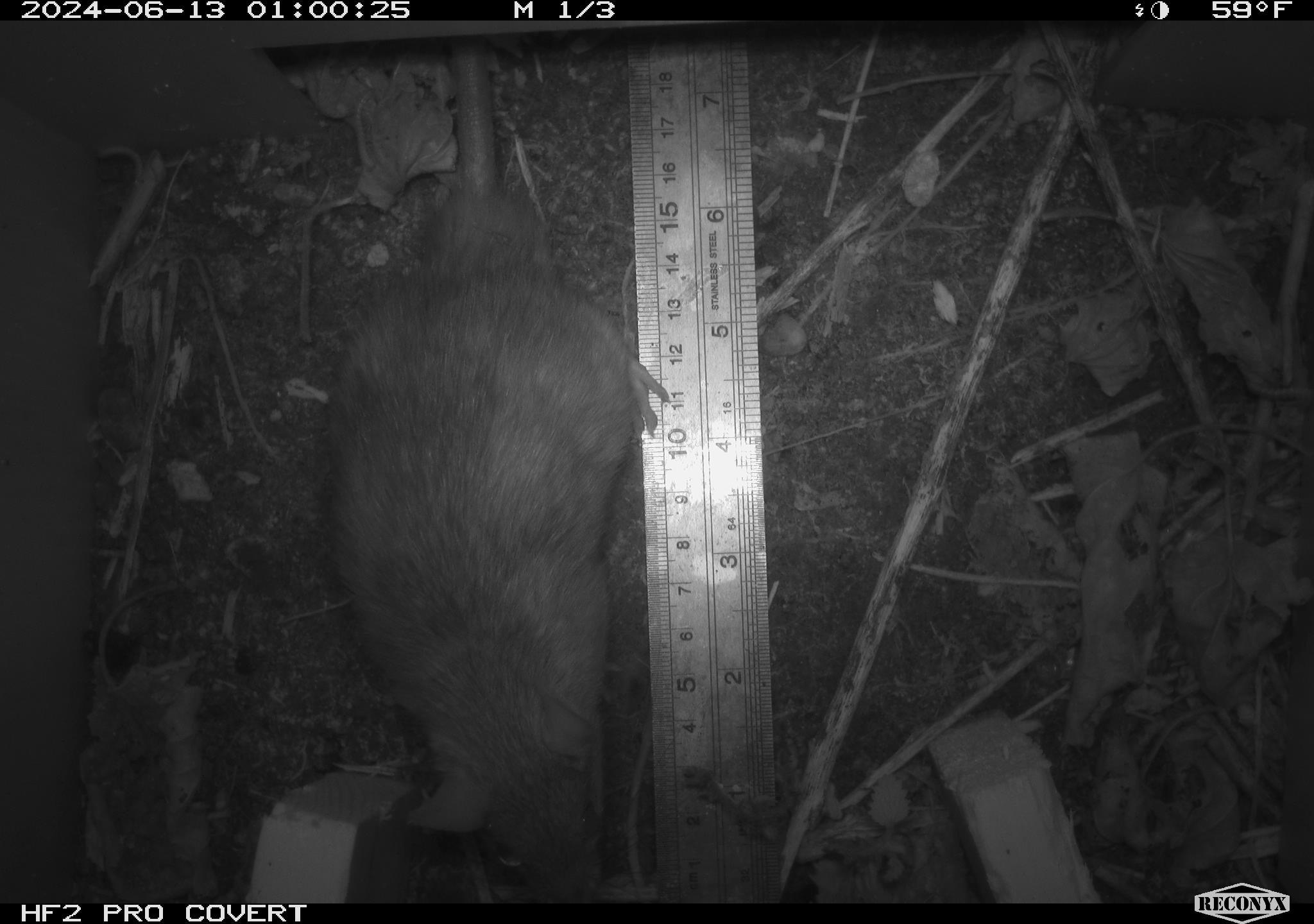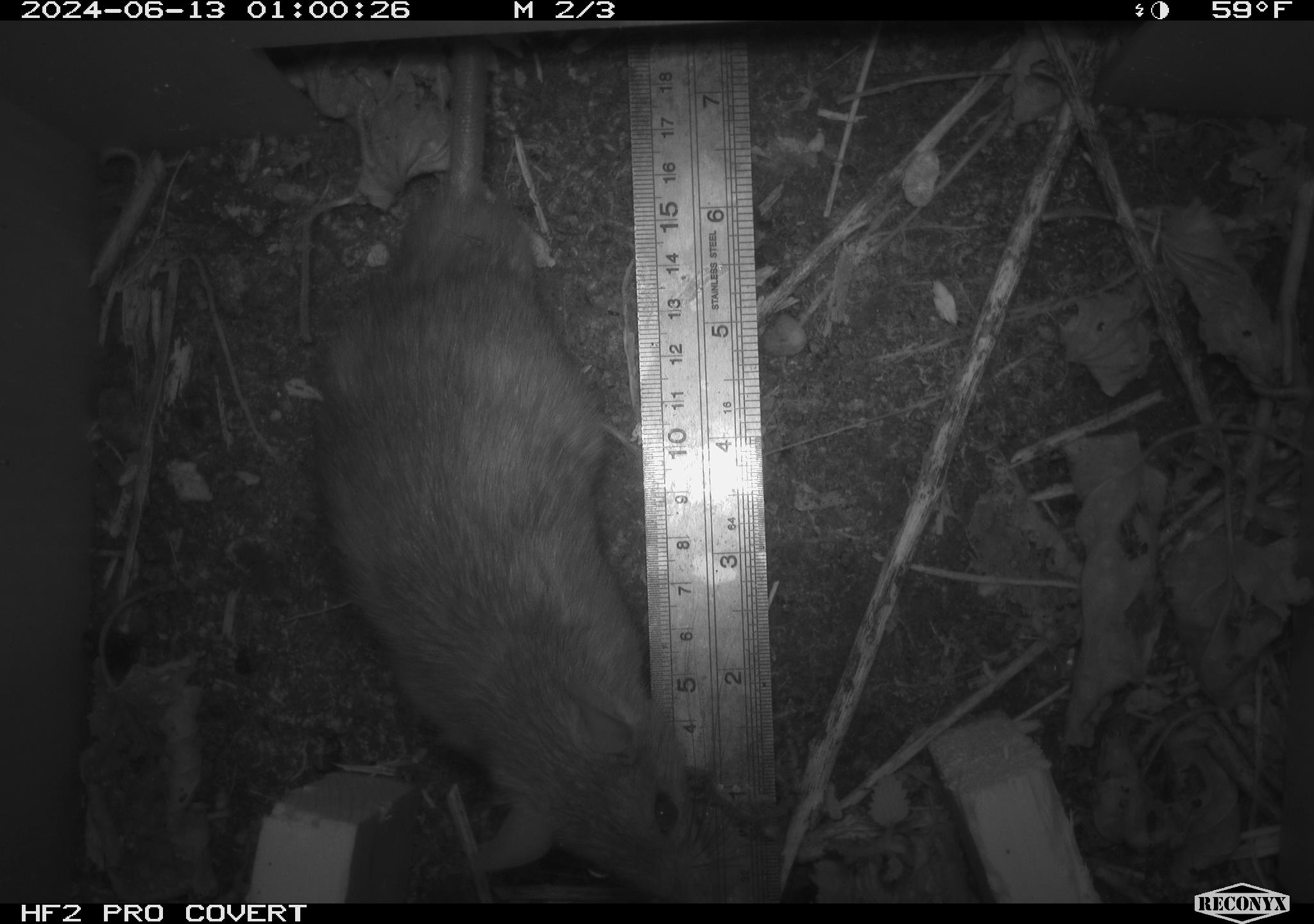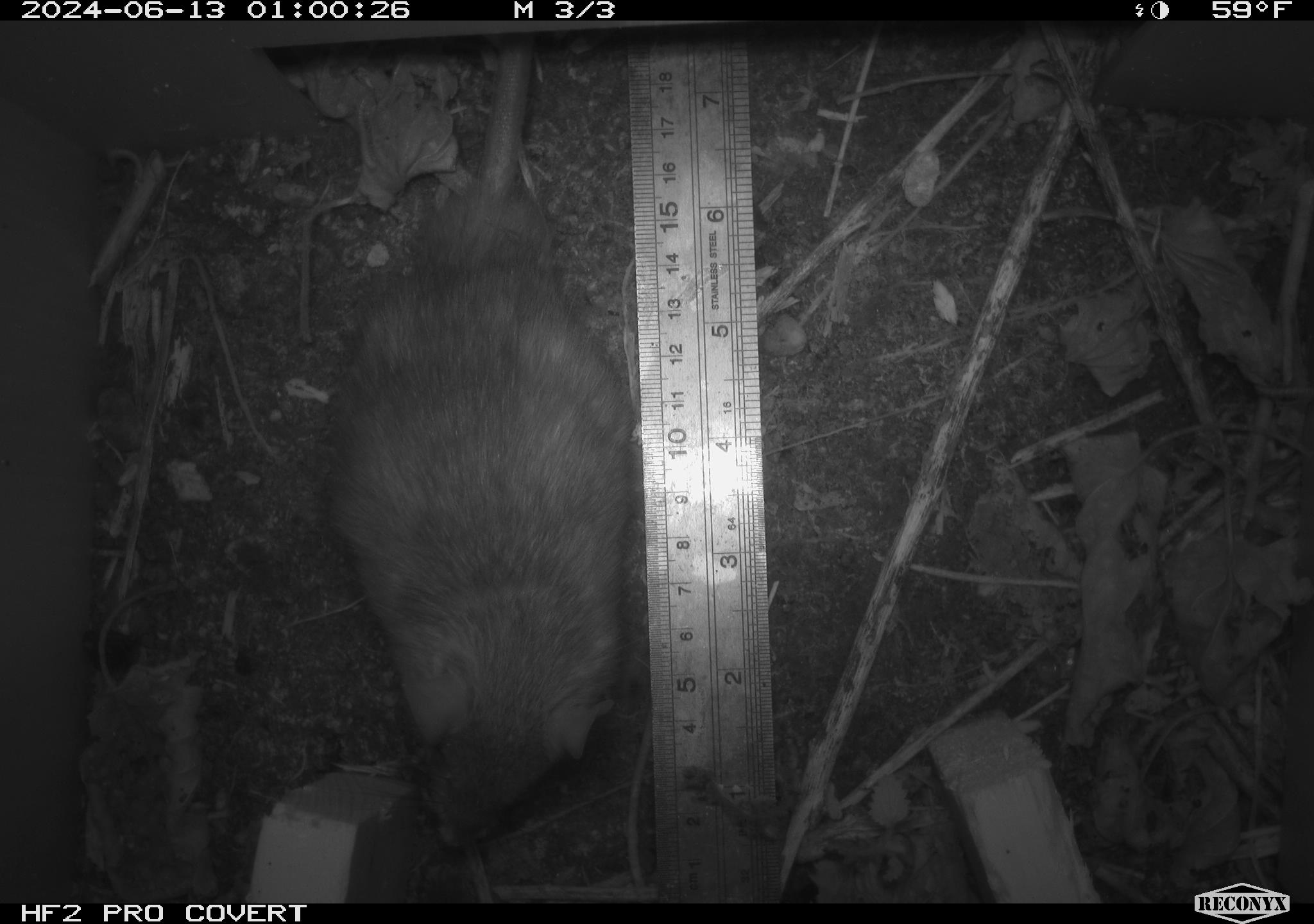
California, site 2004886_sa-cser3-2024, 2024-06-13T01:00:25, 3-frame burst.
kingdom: Animalia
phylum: Chordata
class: Mammalia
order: Rodentia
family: Muridae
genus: Rattus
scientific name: Rattus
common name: rat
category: rattus species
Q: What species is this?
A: Rattus species (rat) (Rattus).